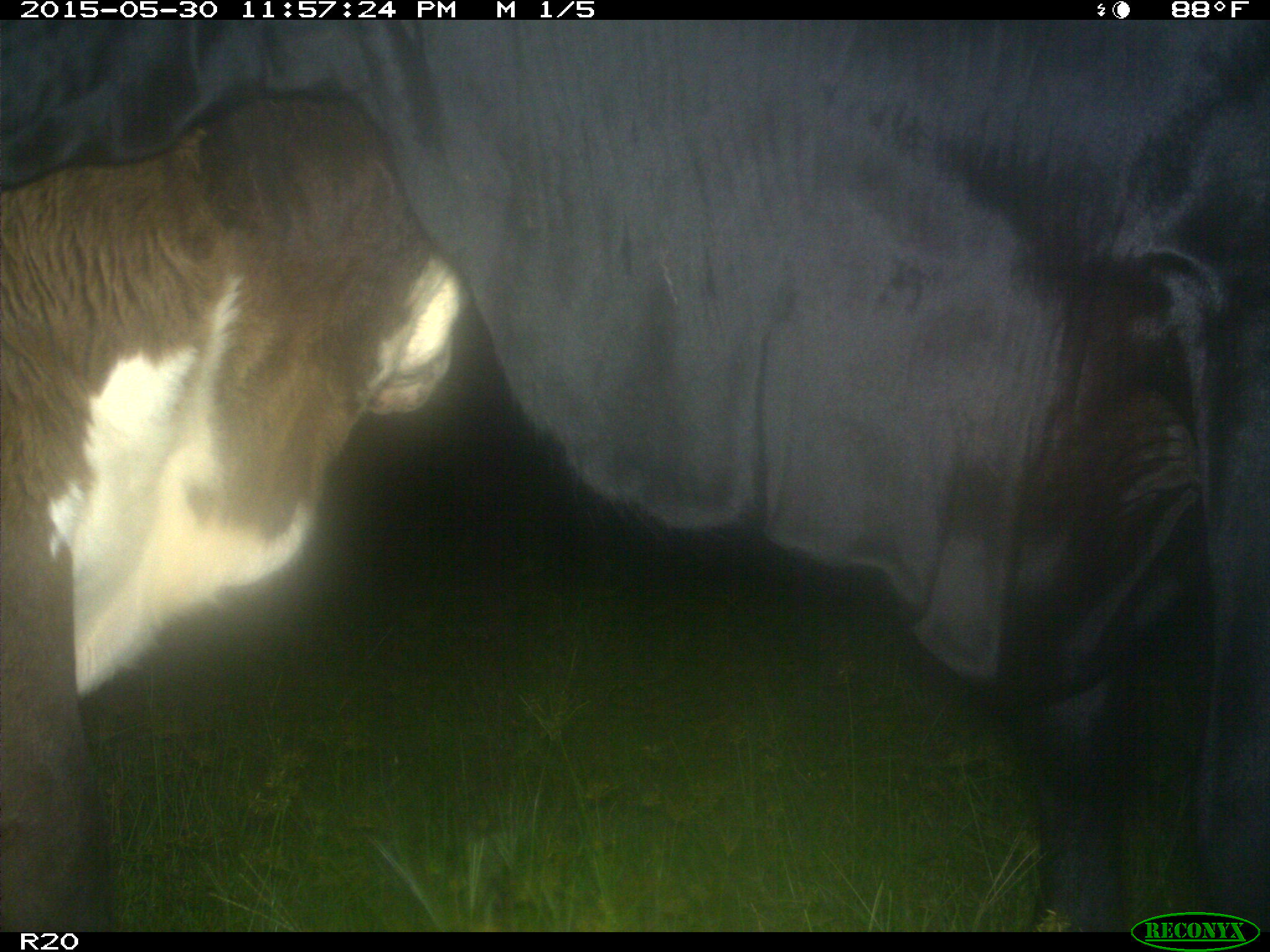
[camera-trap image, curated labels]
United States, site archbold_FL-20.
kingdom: Animalia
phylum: Chordata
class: Mammalia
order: Artiodactyla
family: Bovidae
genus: Bos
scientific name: Bos taurus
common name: domestic cow